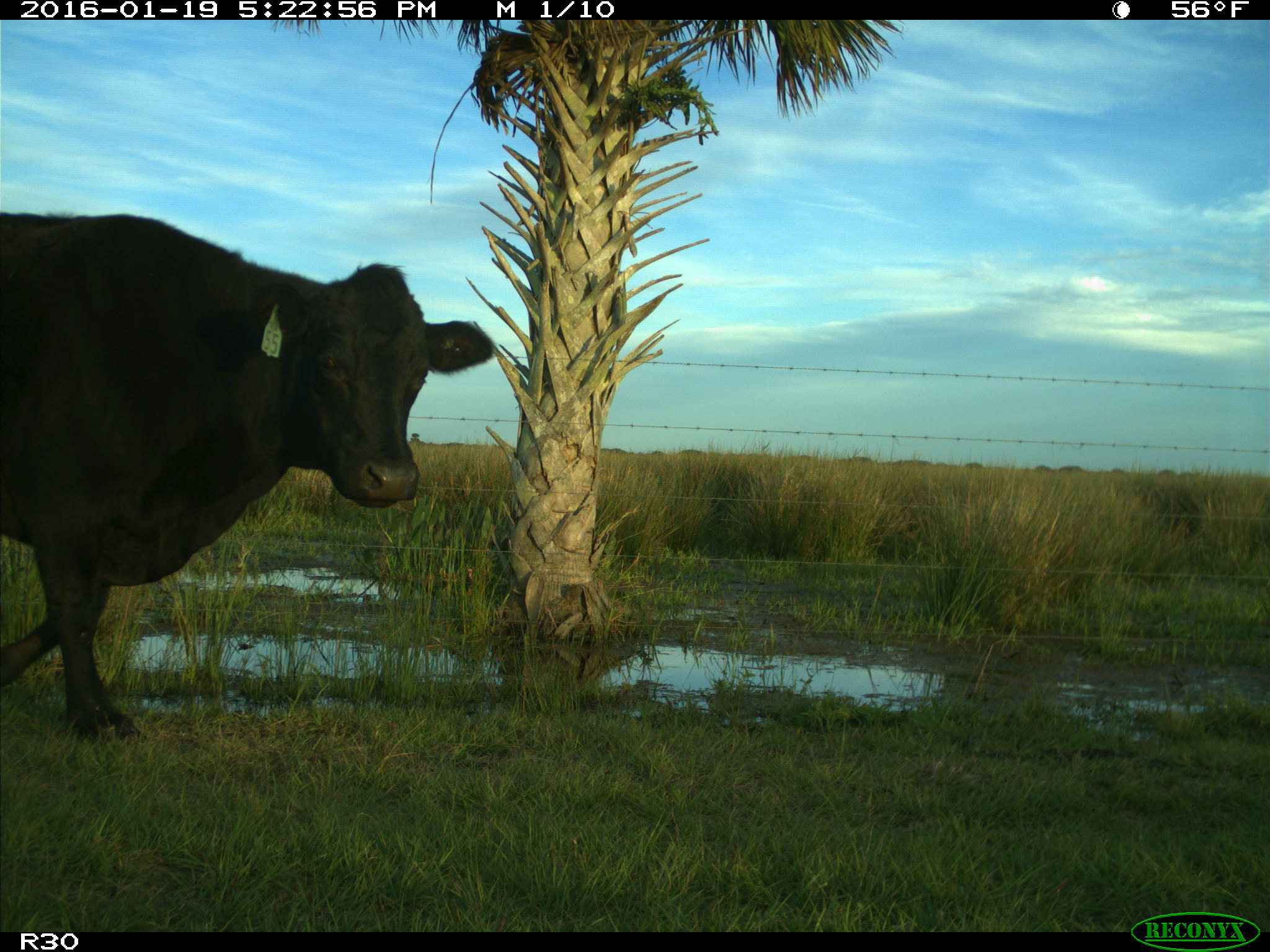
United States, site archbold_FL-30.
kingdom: Animalia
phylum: Chordata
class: Mammalia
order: Artiodactyla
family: Bovidae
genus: Bos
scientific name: Bos taurus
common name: domestic cow